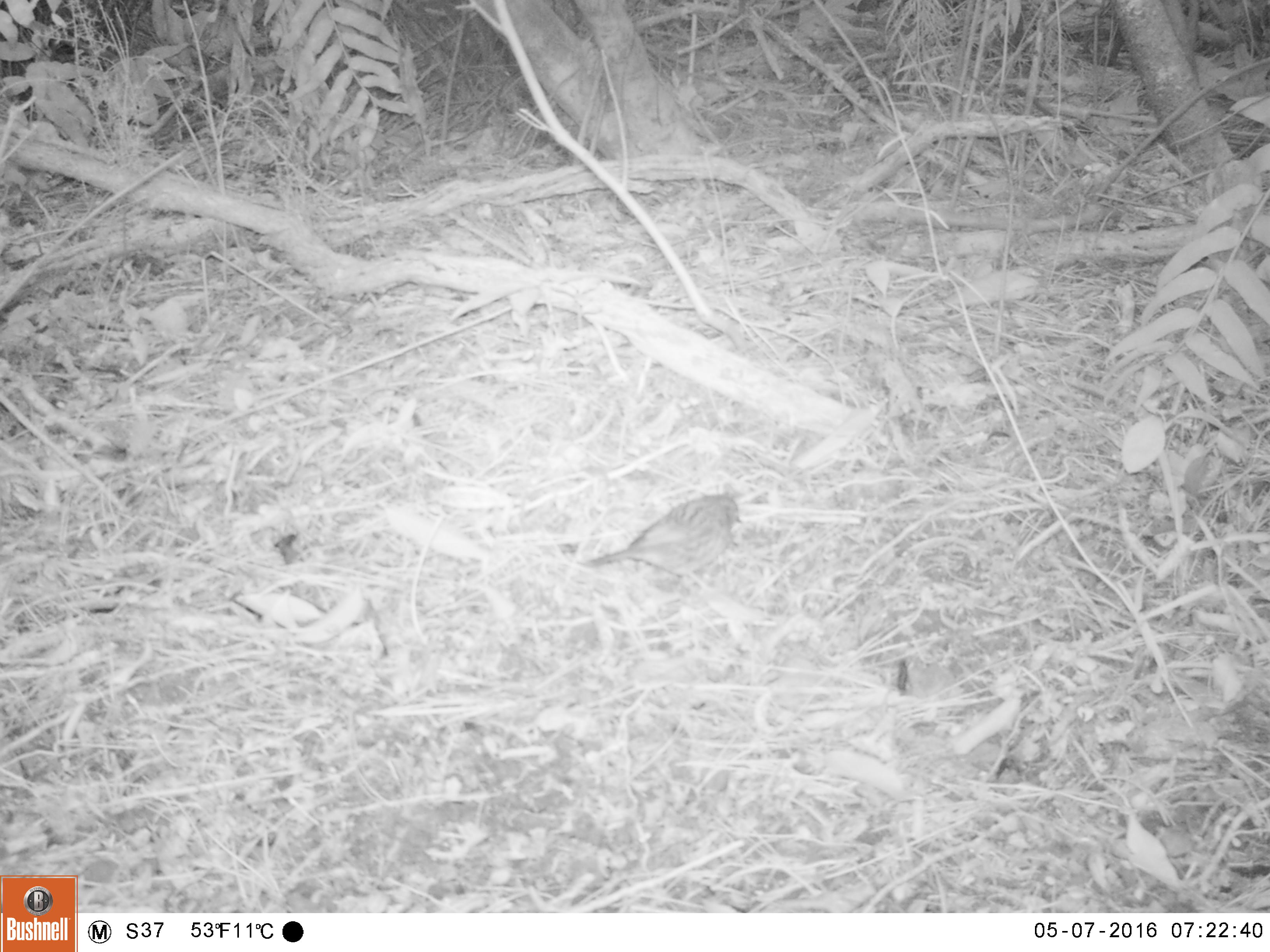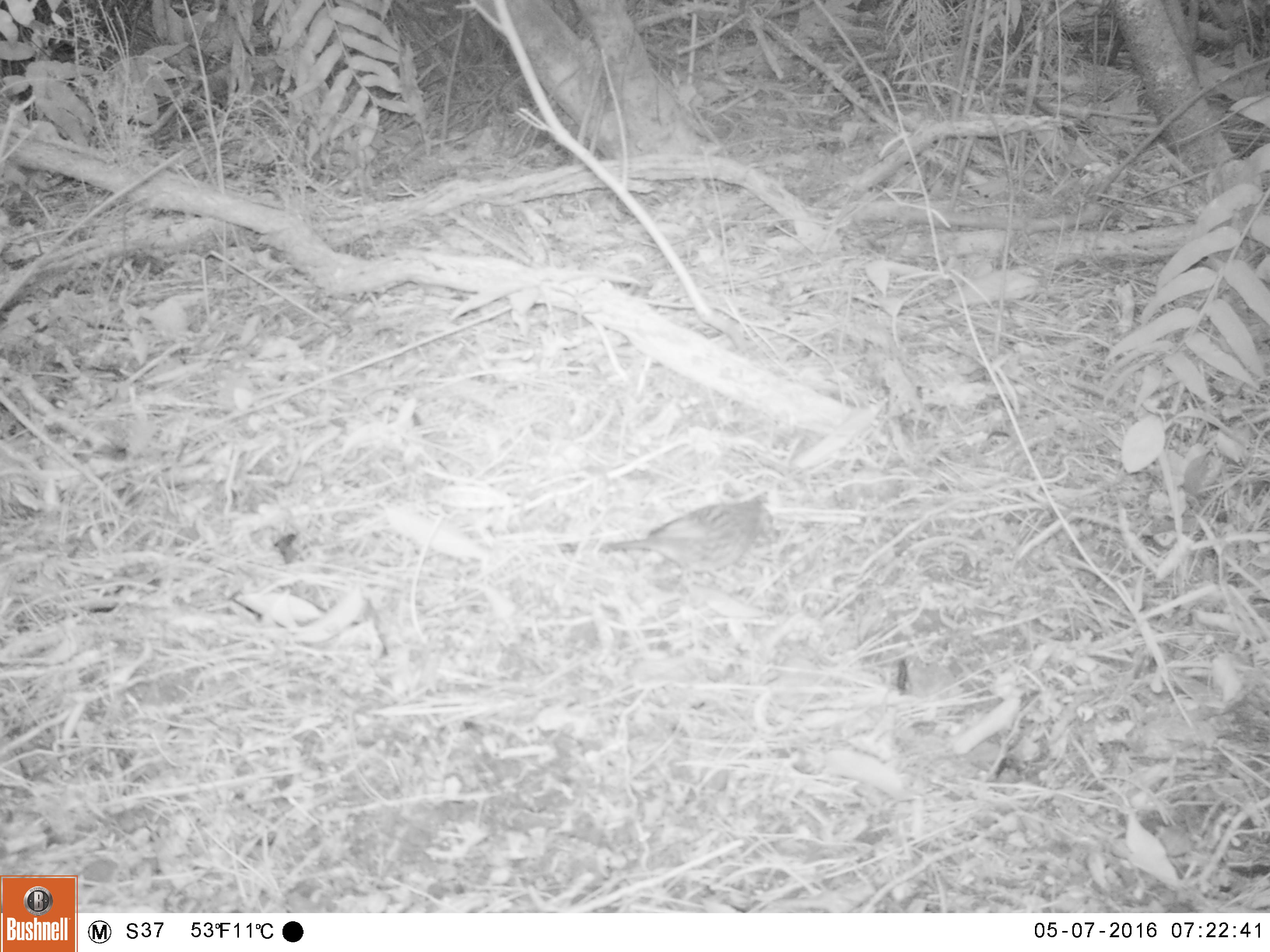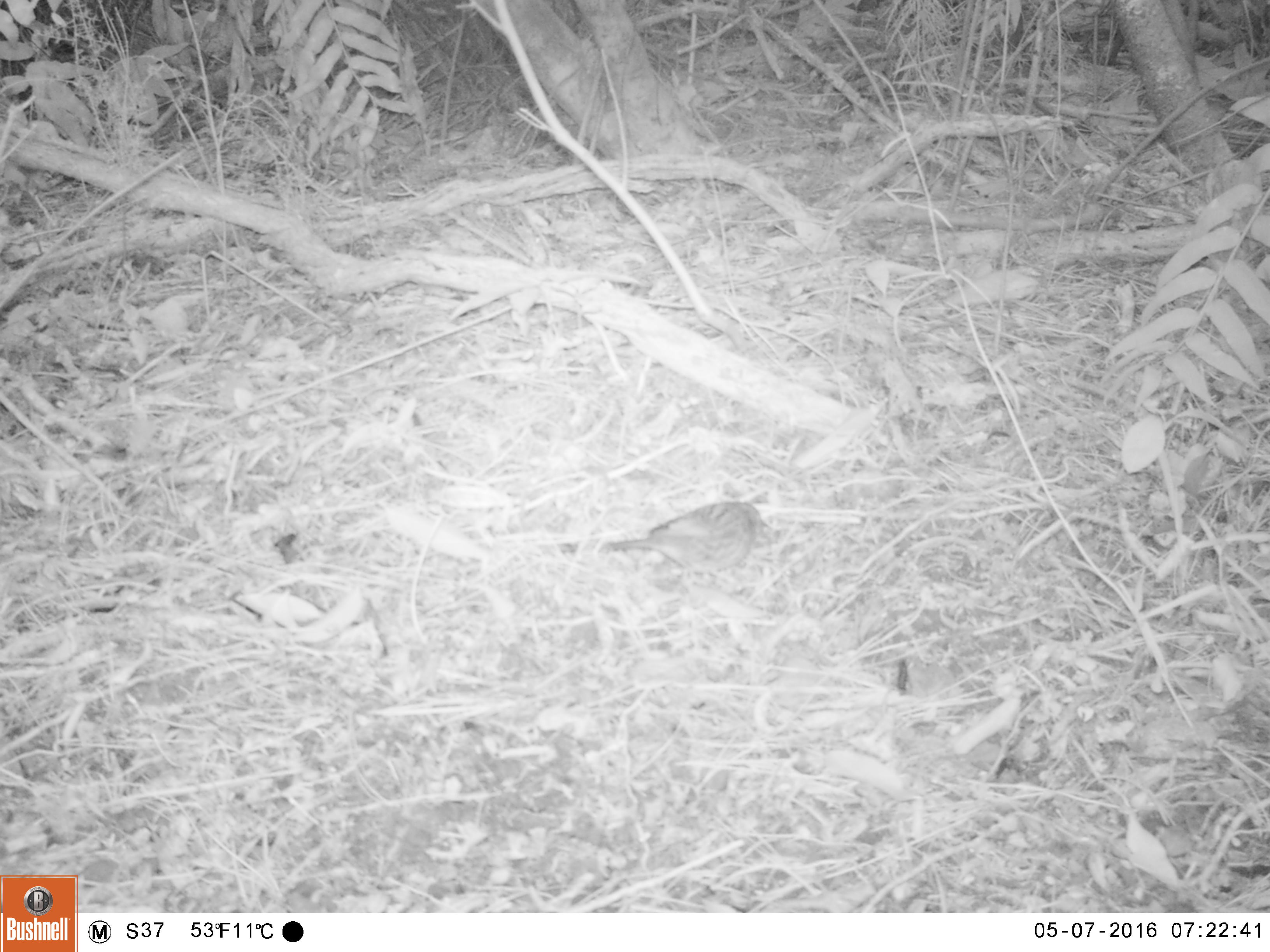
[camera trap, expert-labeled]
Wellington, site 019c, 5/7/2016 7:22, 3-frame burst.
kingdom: Animalia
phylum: Chordata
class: Aves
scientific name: Aves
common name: bird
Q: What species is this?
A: Bird (Aves).